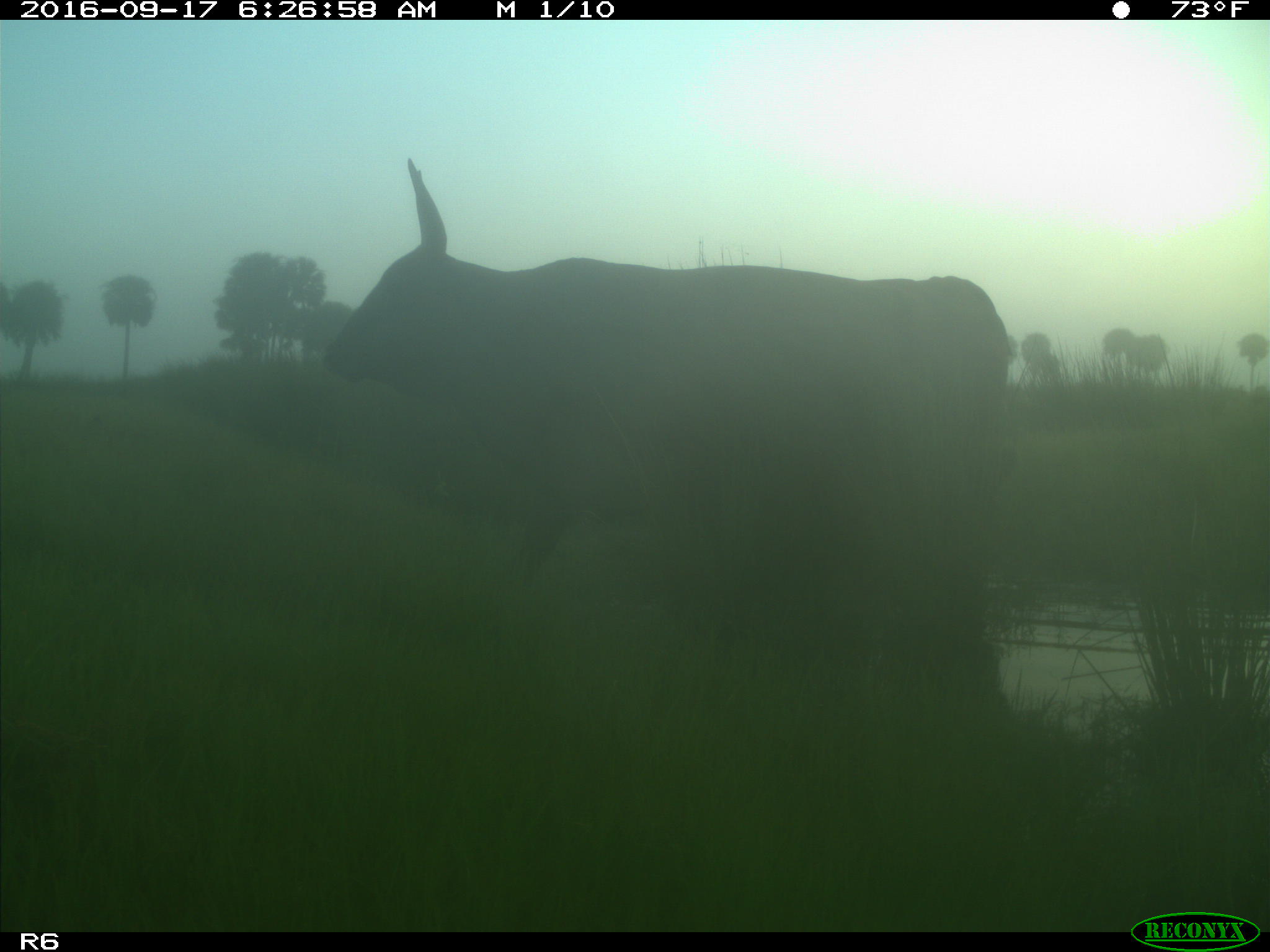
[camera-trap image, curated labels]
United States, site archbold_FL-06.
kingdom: Animalia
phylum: Chordata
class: Mammalia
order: Artiodactyla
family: Bovidae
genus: Bos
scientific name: Bos taurus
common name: domestic cow